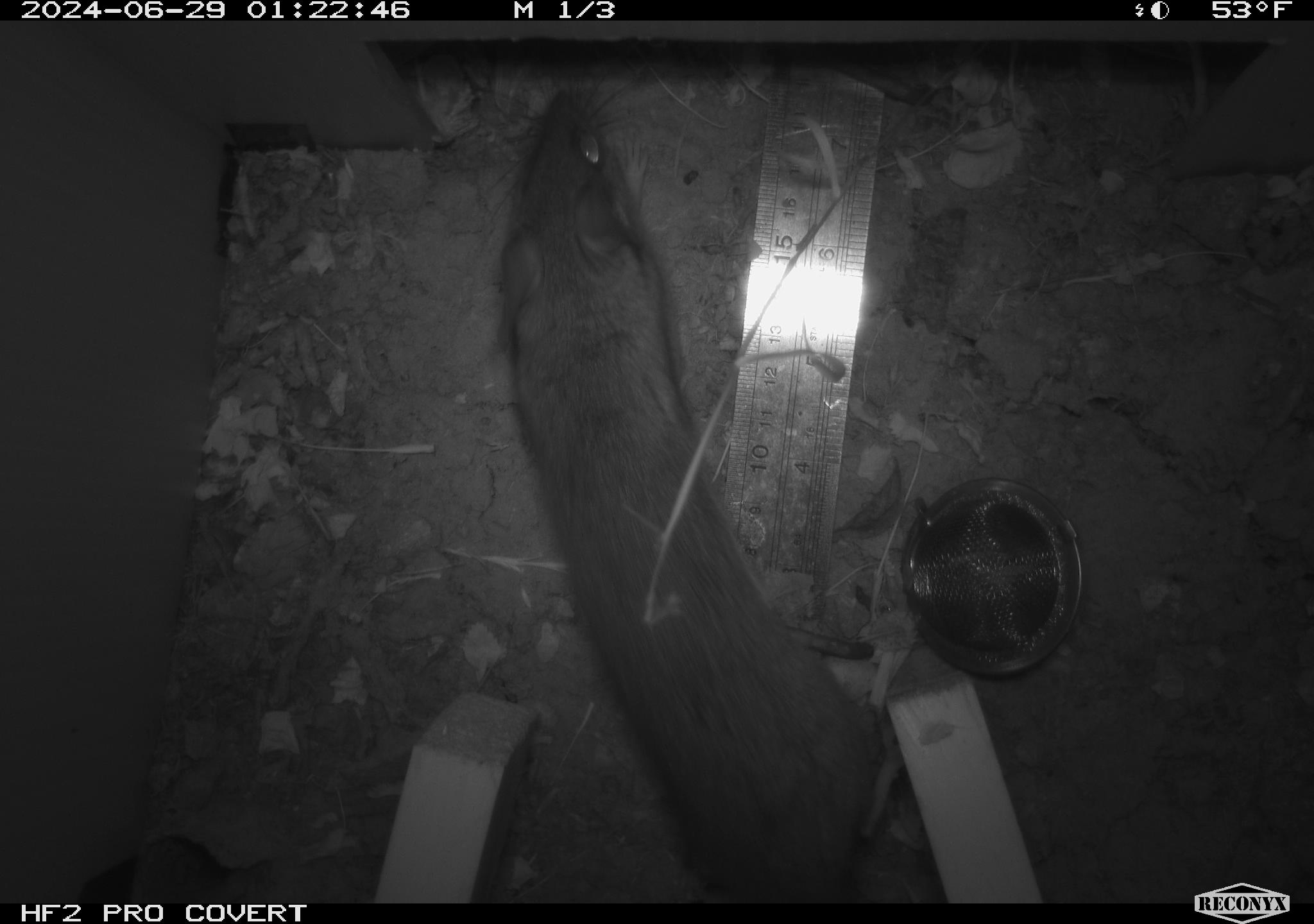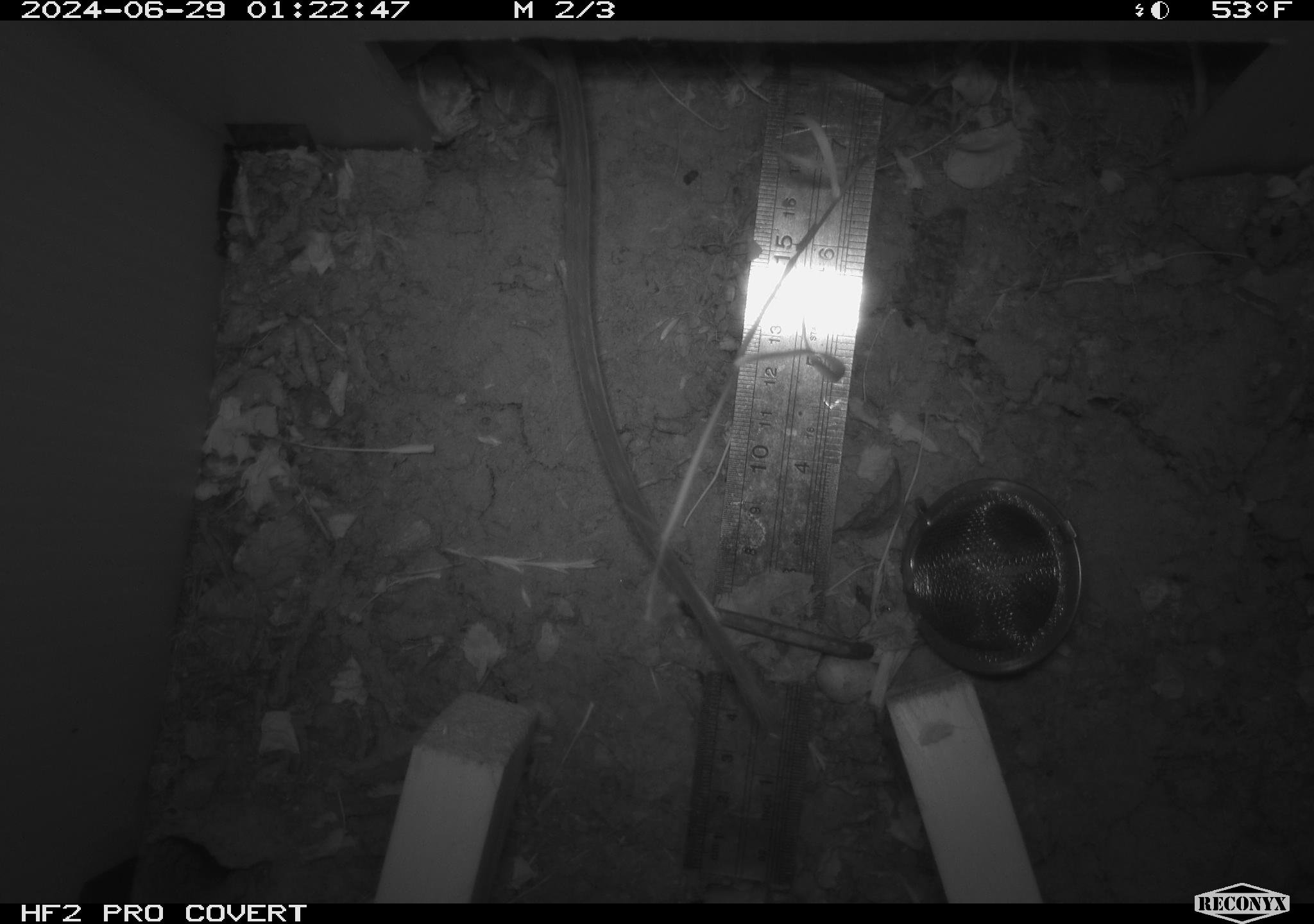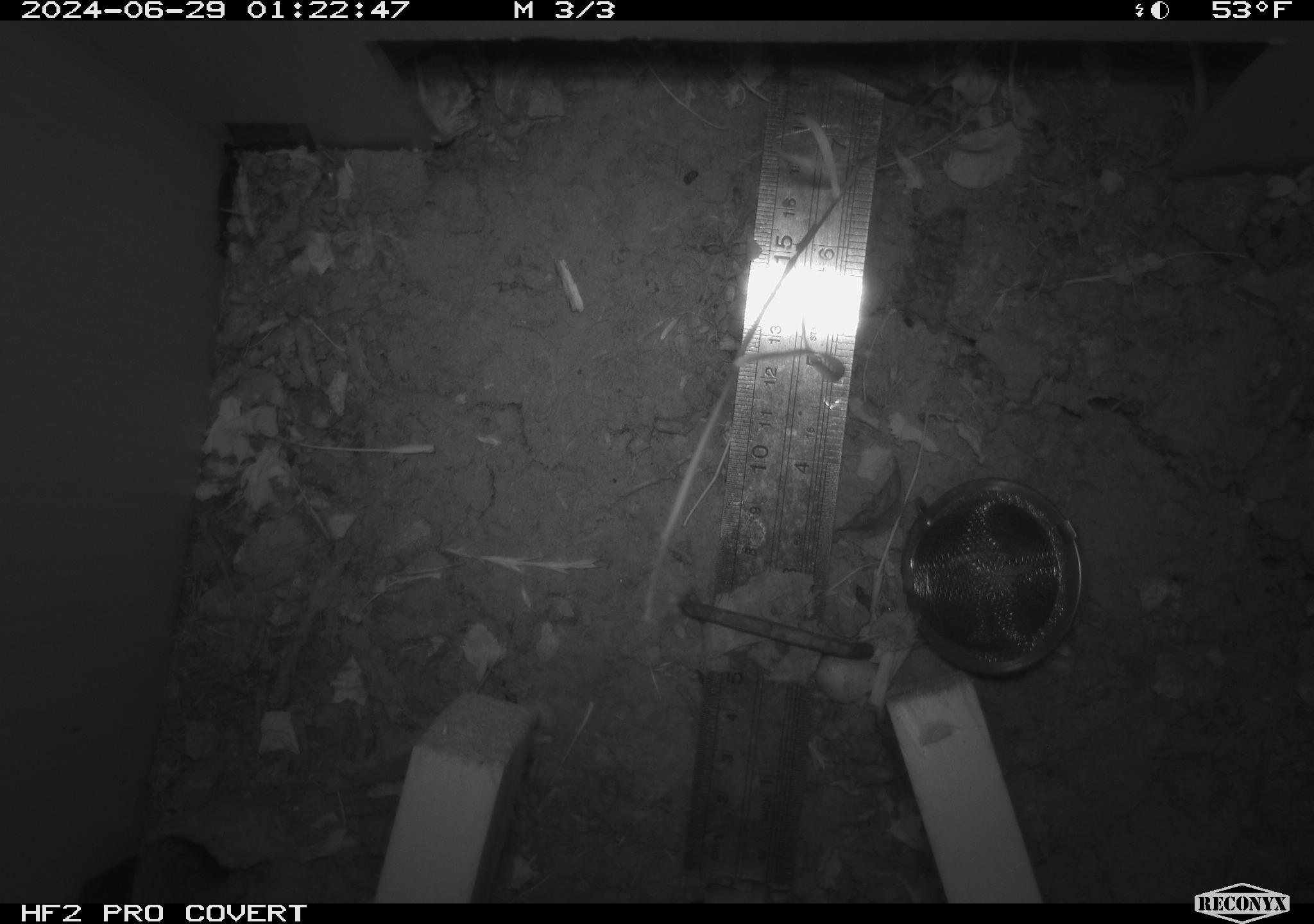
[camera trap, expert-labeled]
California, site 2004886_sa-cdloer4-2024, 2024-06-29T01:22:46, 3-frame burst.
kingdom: Animalia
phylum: Chordata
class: Mammalia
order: Rodentia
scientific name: Rodentia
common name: rodent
Rodent (Rodentia).